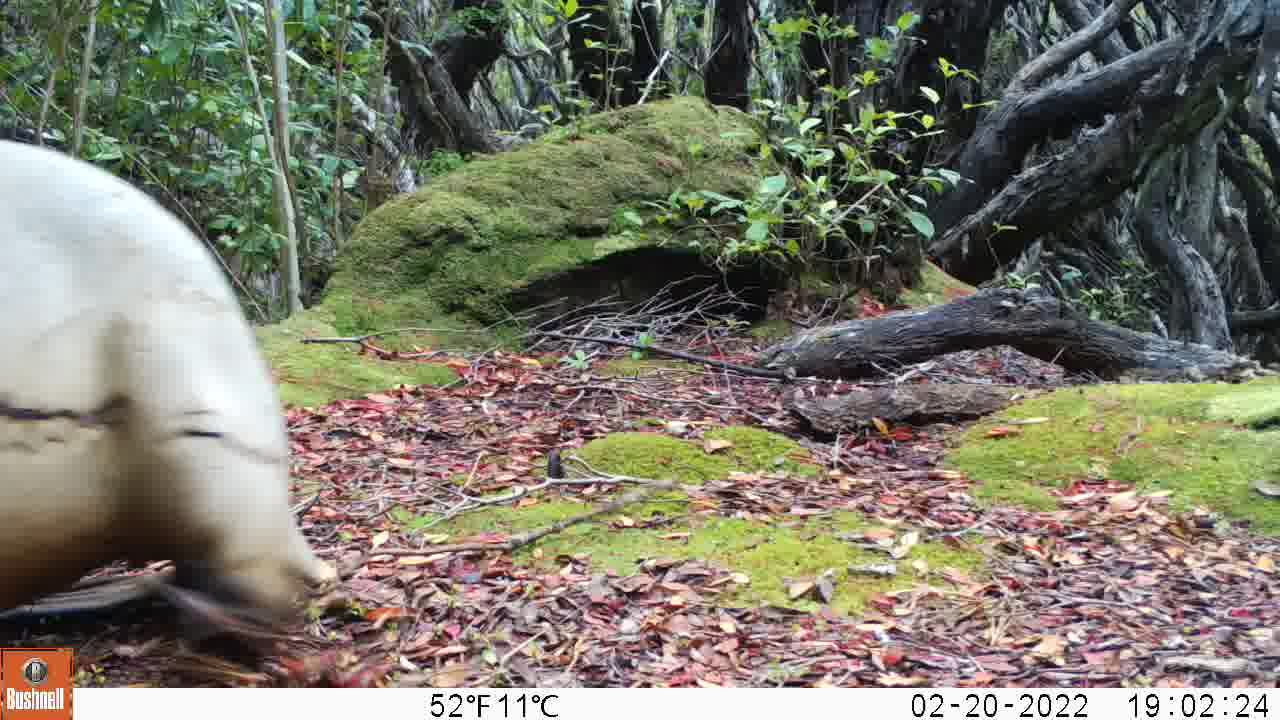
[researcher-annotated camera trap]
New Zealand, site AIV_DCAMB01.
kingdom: Animalia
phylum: Chordata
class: Mammalia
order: Carnivora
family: Otariidae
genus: Phocarctos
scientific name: Phocarctos hookeri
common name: new zealand sea lion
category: sealion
Sealion (new zealand sea lion) (Phocarctos hookeri).